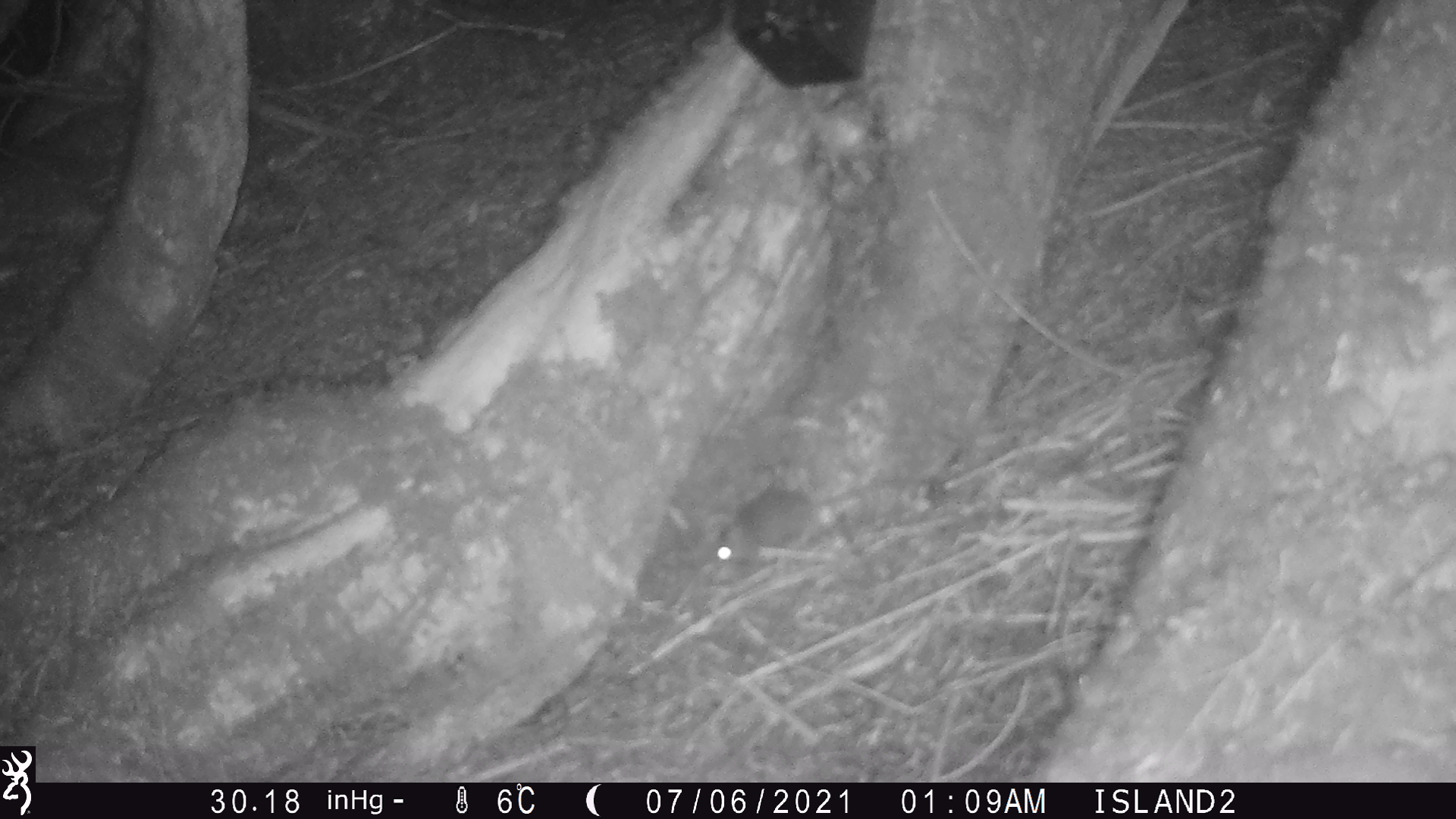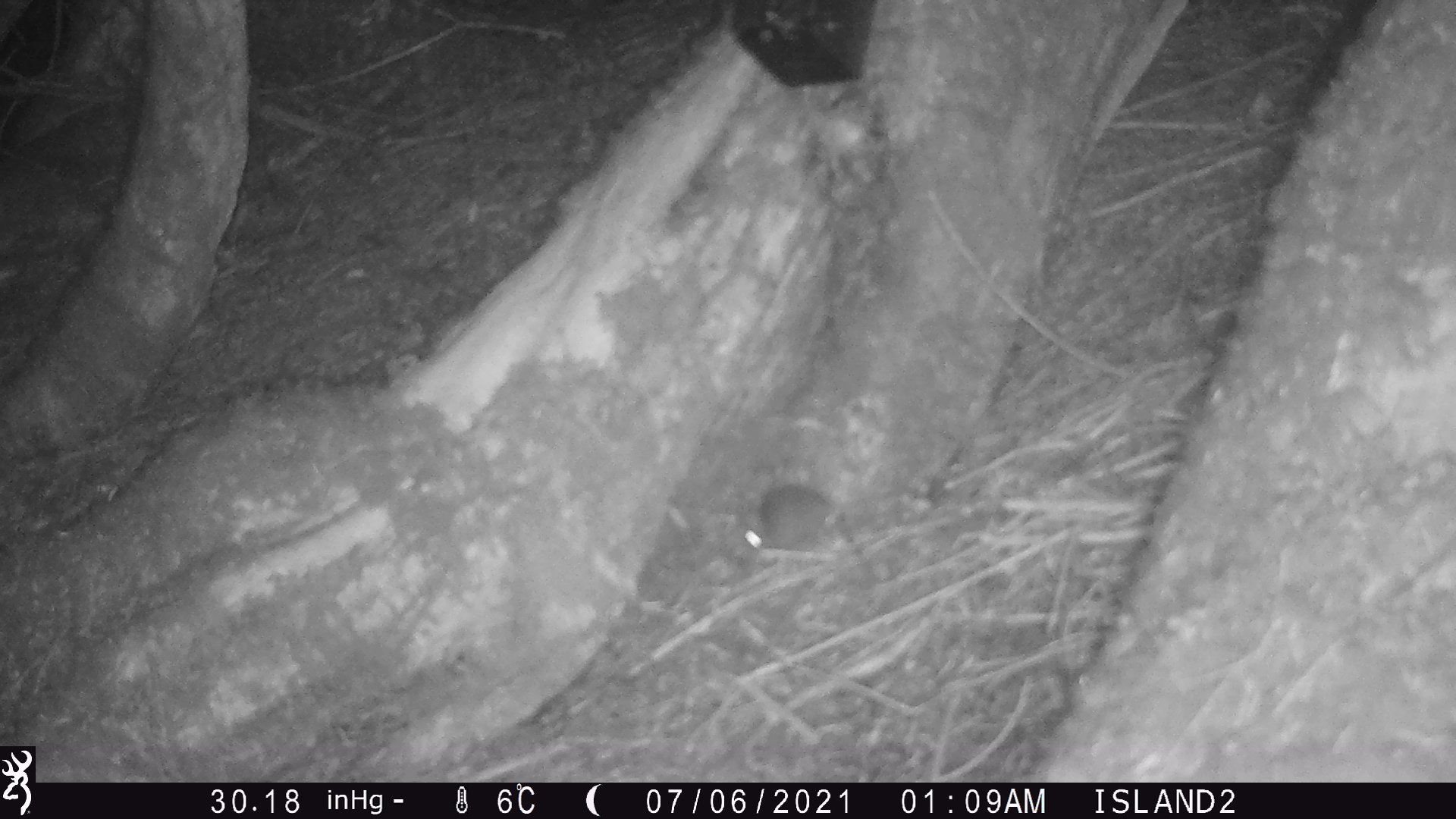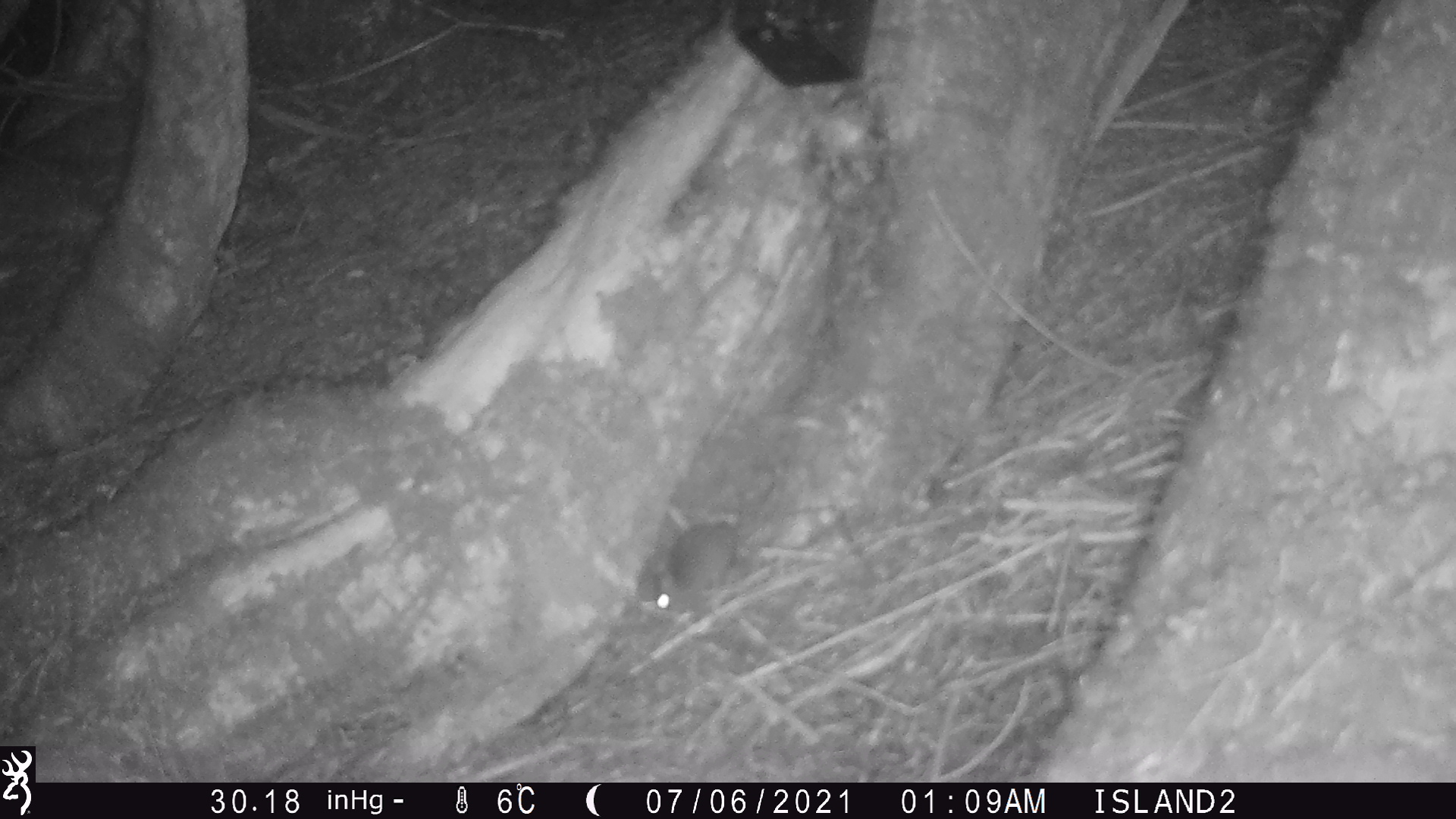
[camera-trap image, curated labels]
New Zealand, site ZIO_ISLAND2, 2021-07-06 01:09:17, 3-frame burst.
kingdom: Animalia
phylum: Chordata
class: Mammalia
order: Rodentia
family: Muridae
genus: Rattus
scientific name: Rattus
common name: rat